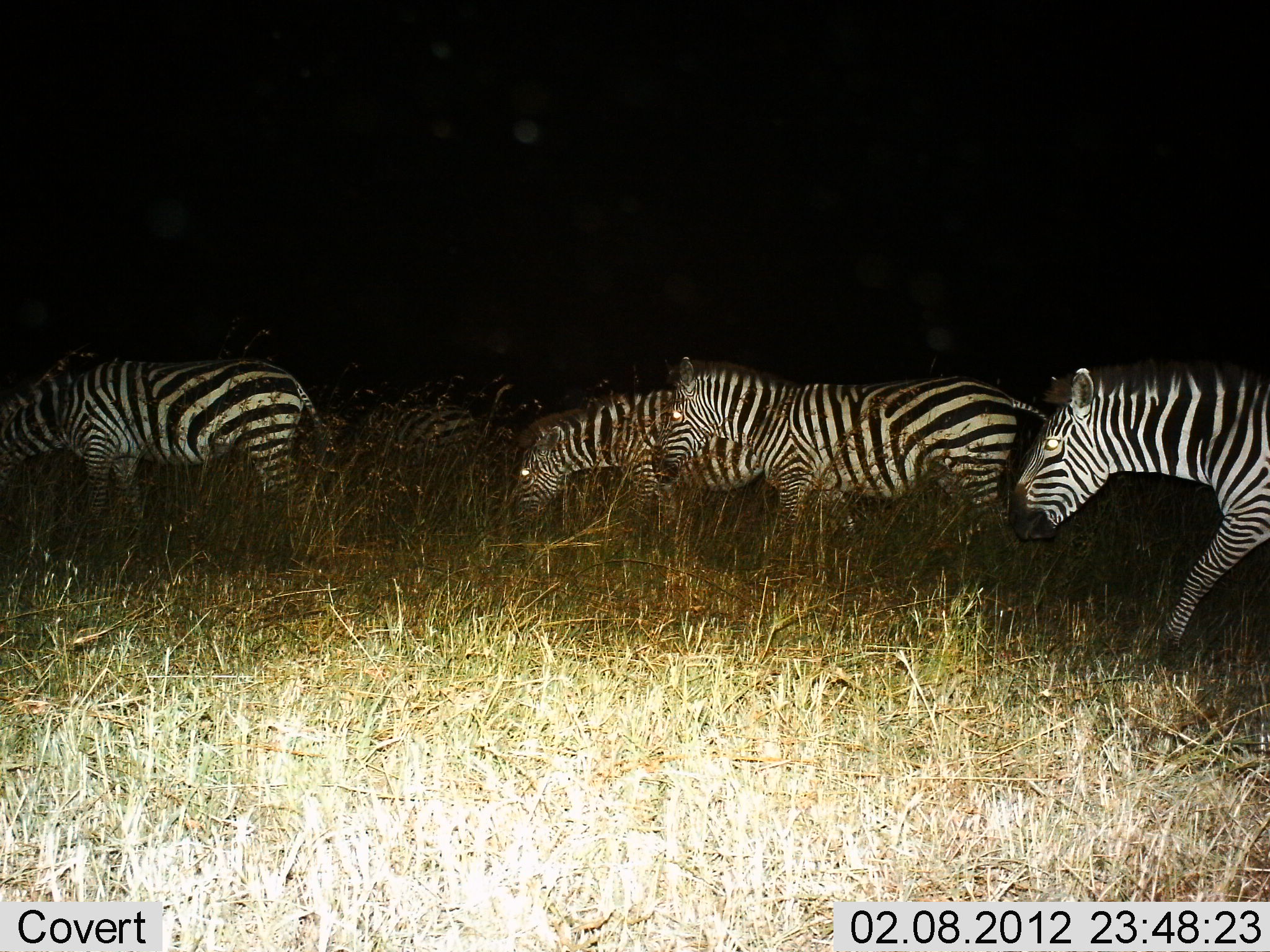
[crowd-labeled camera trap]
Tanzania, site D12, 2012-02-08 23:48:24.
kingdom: Animalia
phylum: Chordata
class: Mammalia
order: Perissodactyla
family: Equidae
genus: Equus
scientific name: Equus quagga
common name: plains zebra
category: zebra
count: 4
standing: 35%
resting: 4%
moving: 83%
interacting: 0%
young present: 0%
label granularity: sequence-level